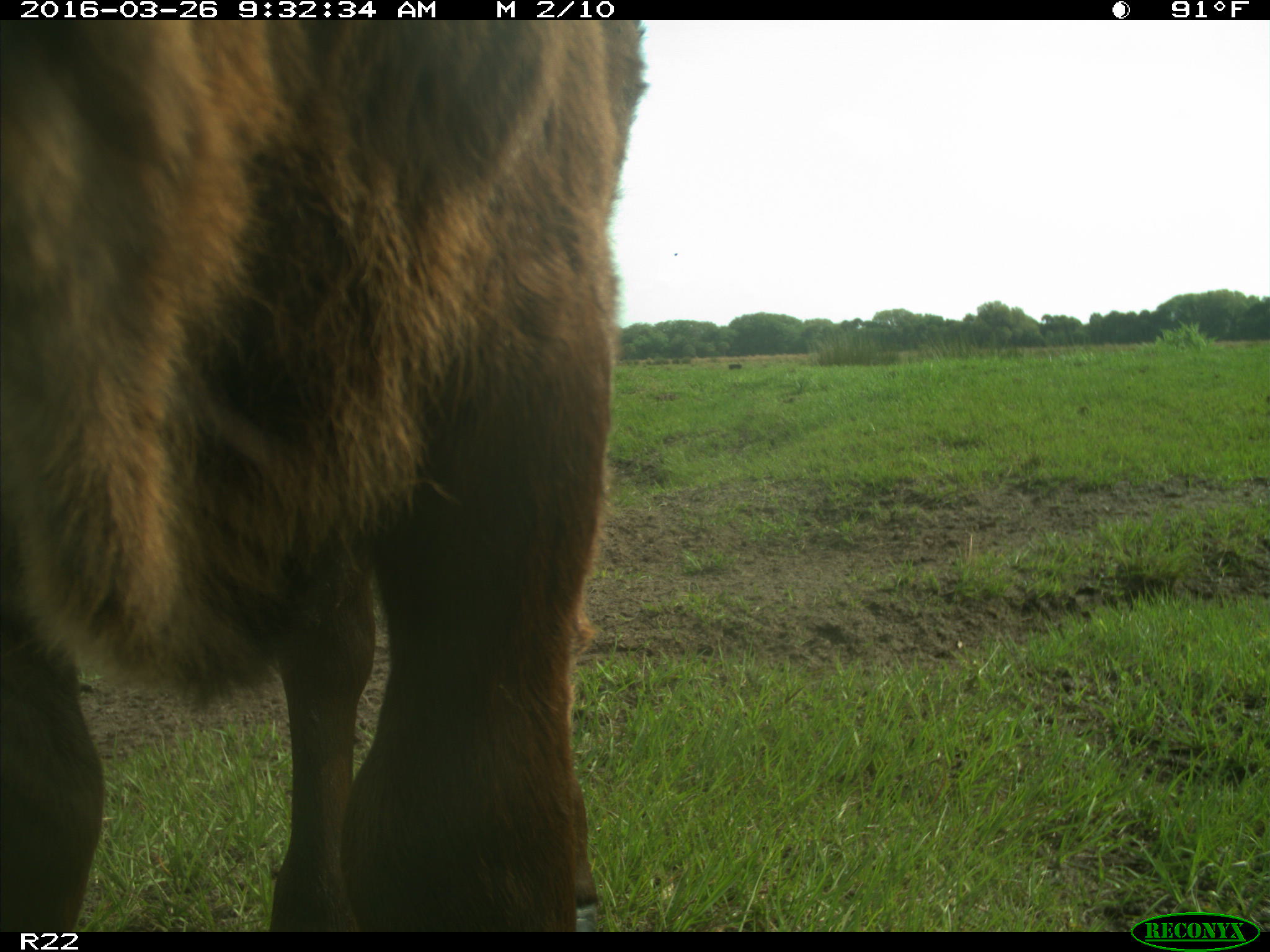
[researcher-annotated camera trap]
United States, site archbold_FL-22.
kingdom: Animalia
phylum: Chordata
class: Mammalia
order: Artiodactyla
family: Bovidae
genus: Bos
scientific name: Bos taurus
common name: domestic cow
Bos taurus (domestic cow).